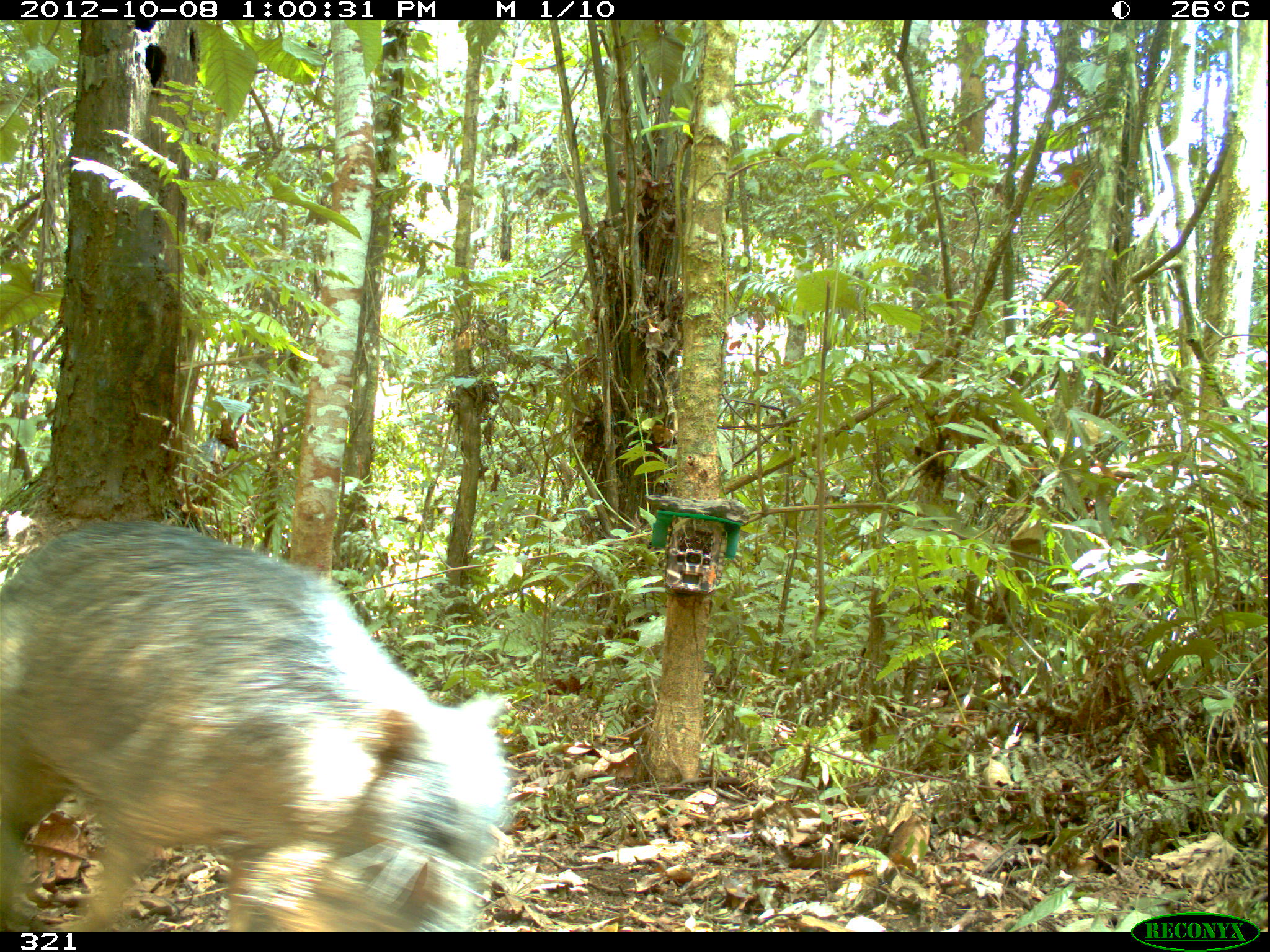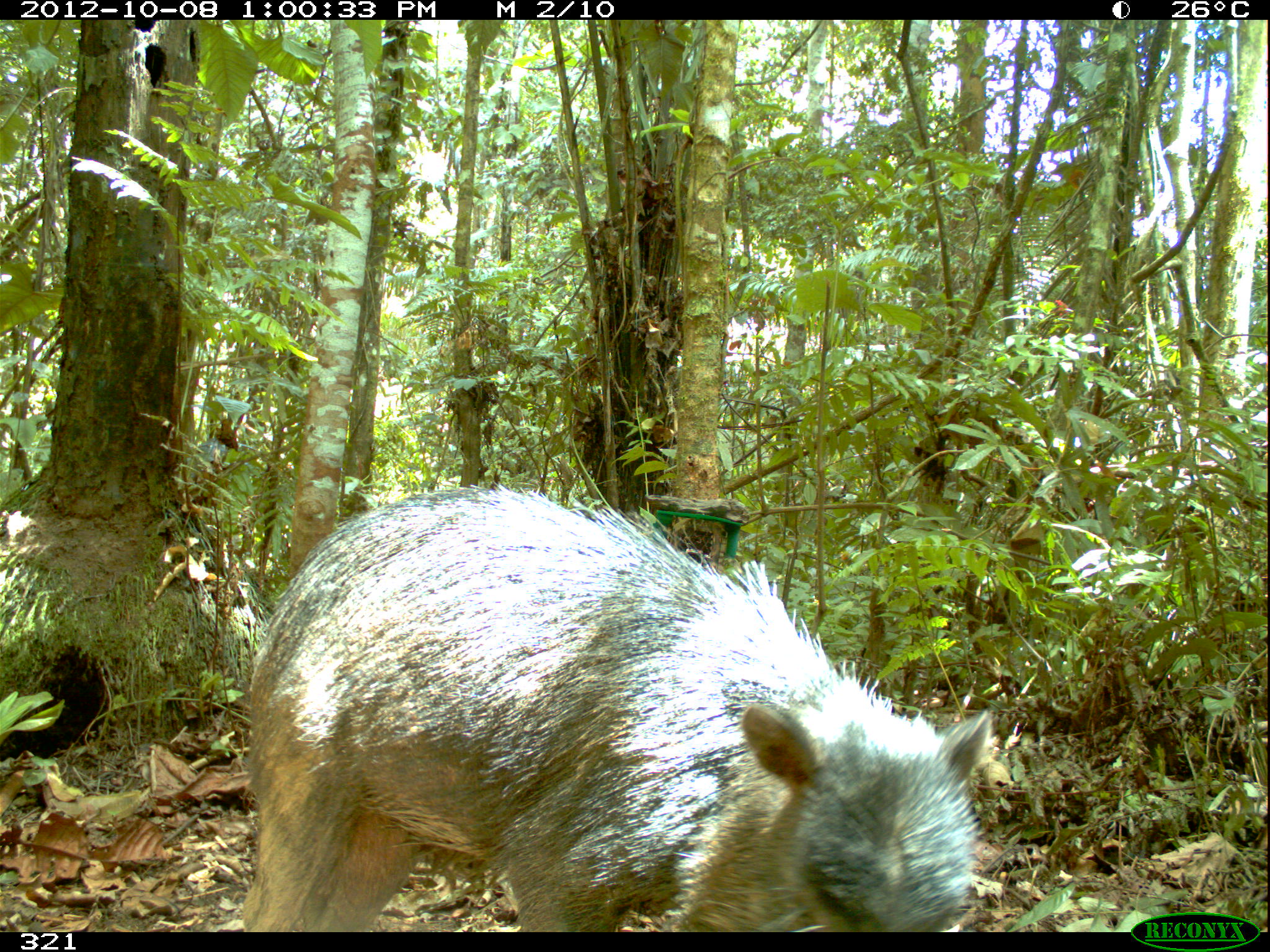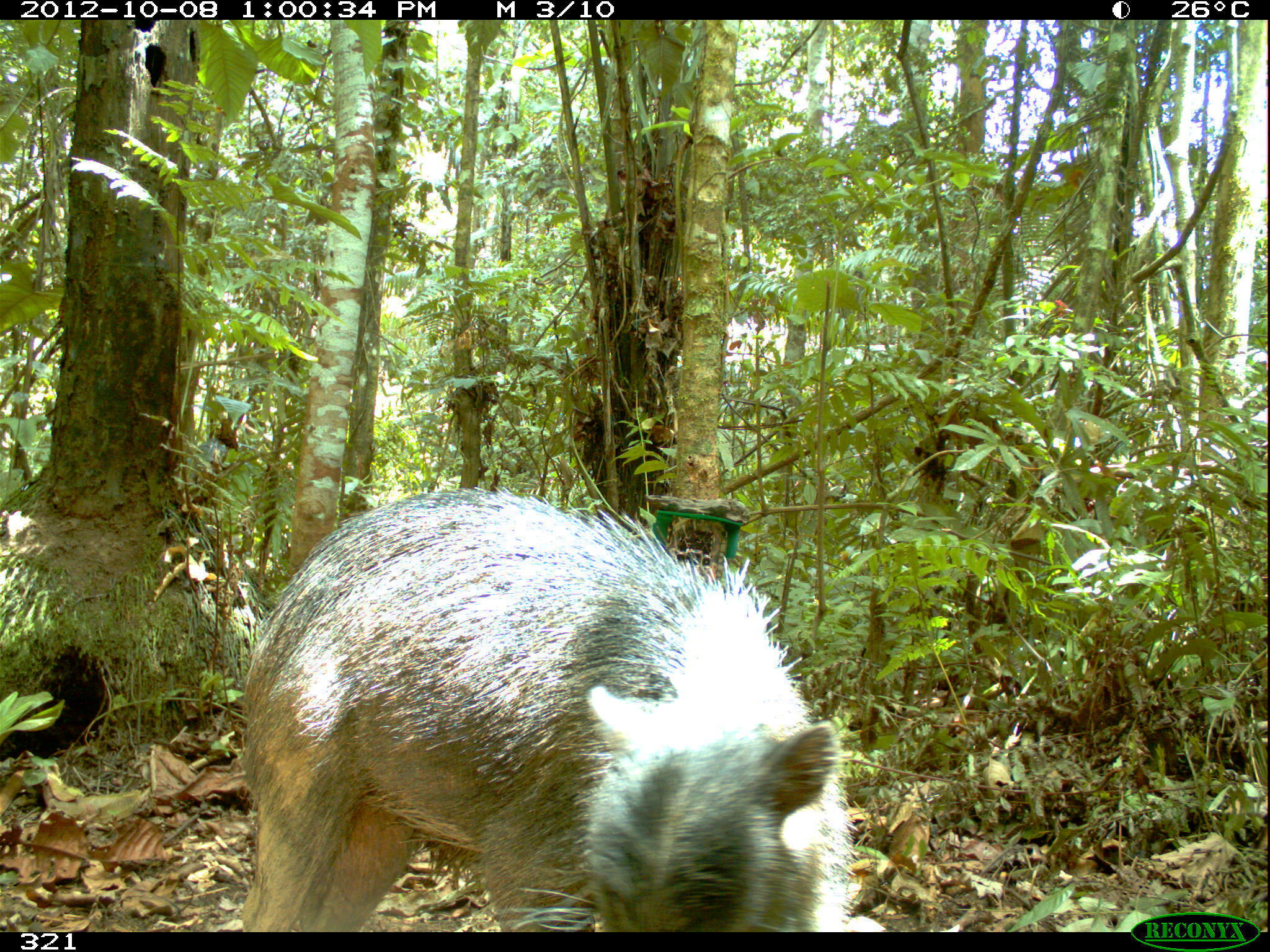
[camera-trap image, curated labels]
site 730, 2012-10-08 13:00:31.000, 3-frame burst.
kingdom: Animalia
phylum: Chordata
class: Mammalia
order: Artiodactyla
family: Tayassuidae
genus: Tayassu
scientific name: Tayassu pecari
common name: white-lipped peccary